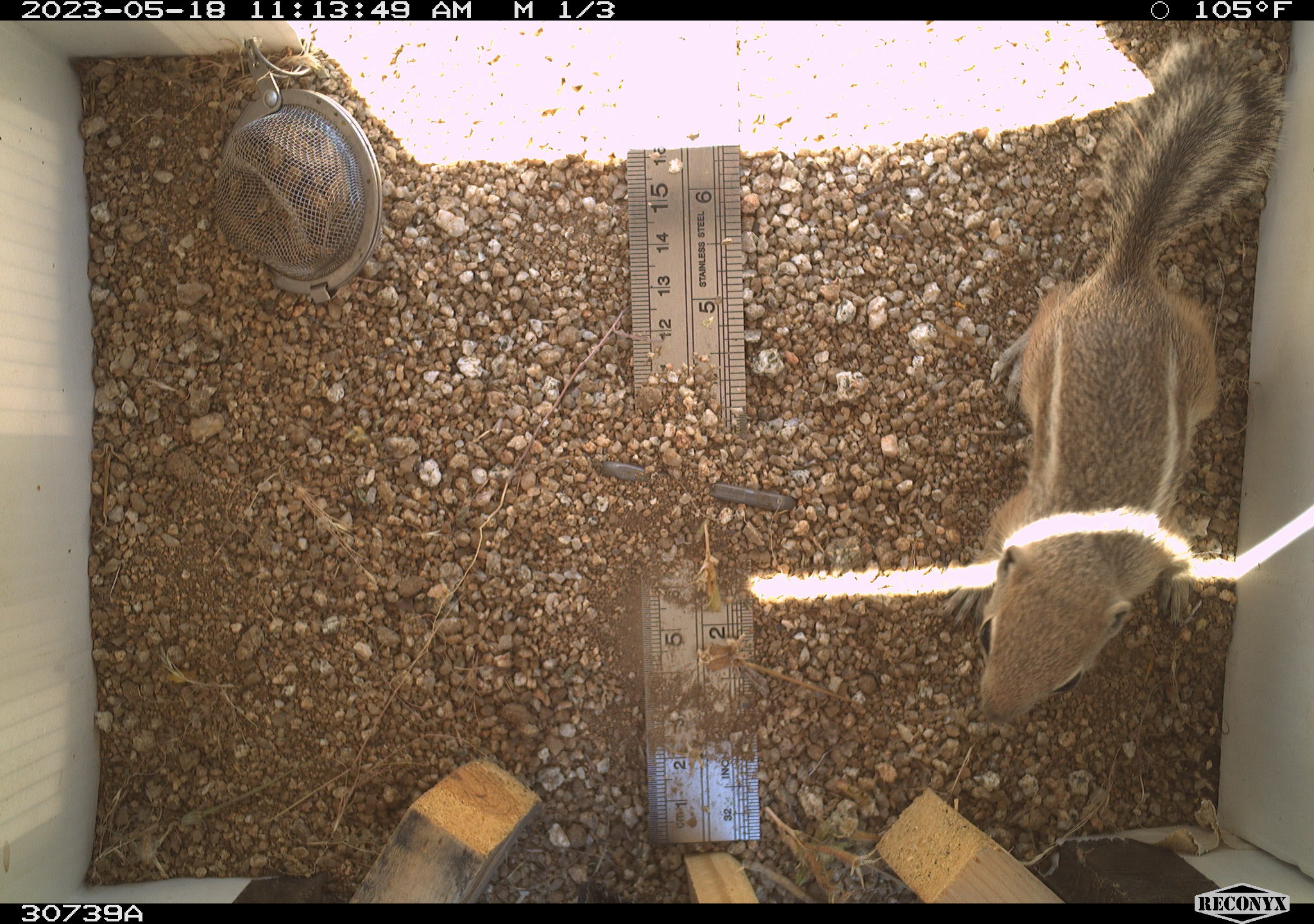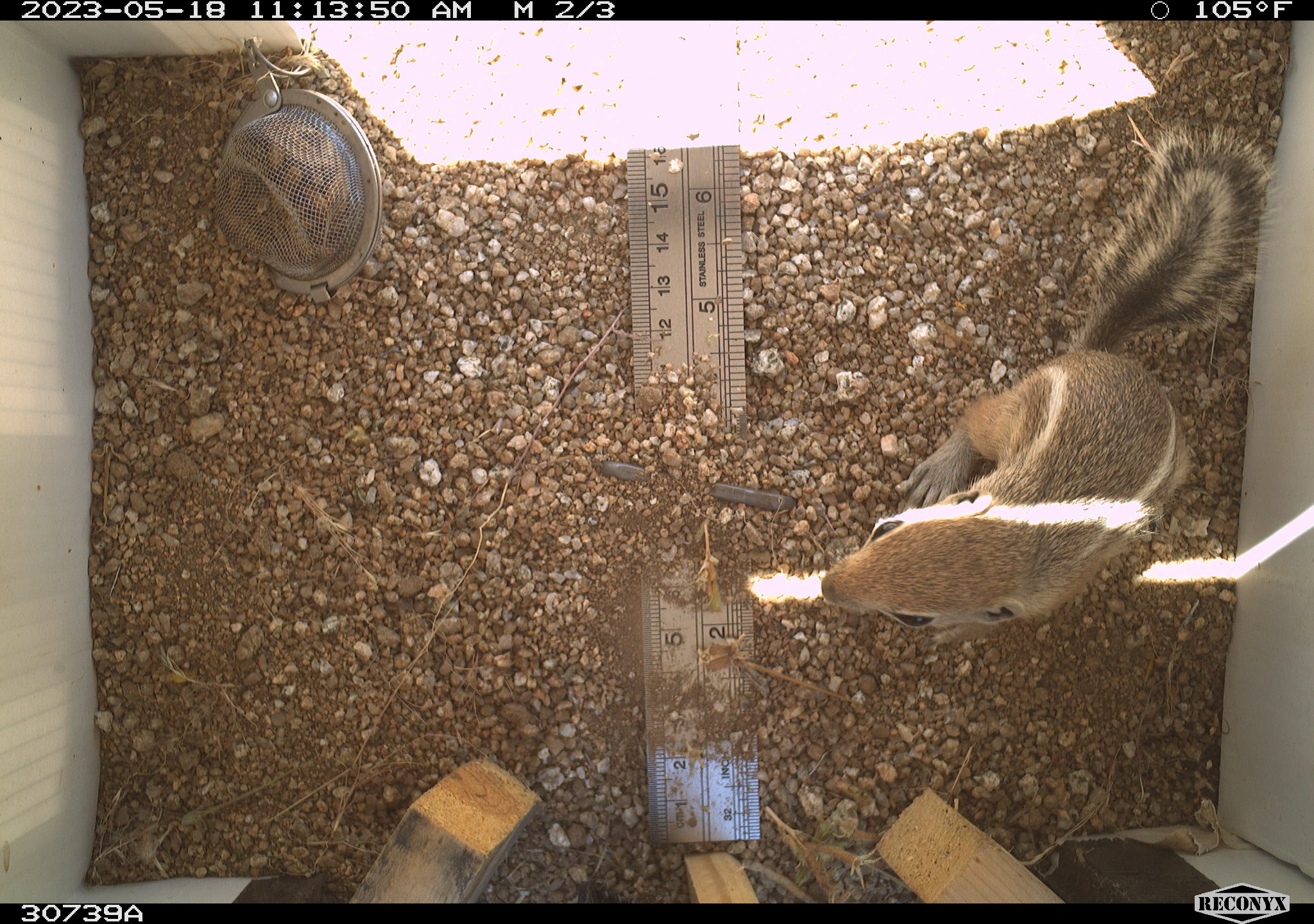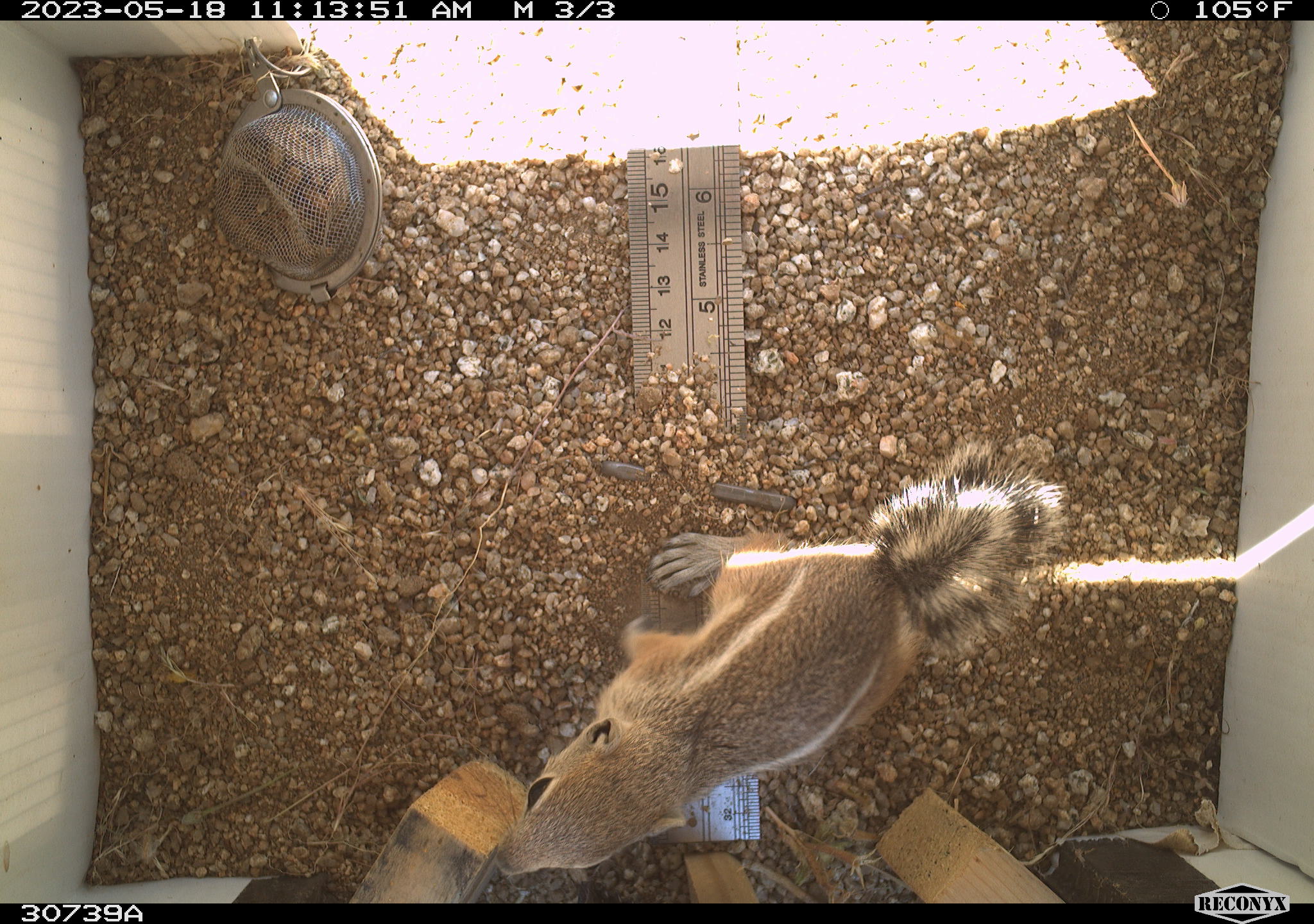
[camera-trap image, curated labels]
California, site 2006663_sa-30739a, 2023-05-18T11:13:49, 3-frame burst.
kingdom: Animalia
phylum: Chordata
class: Mammalia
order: Rodentia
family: Sciuridae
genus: Ammospermophilus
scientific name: Ammospermophilus leucurus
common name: white-tailed antelope squirrel